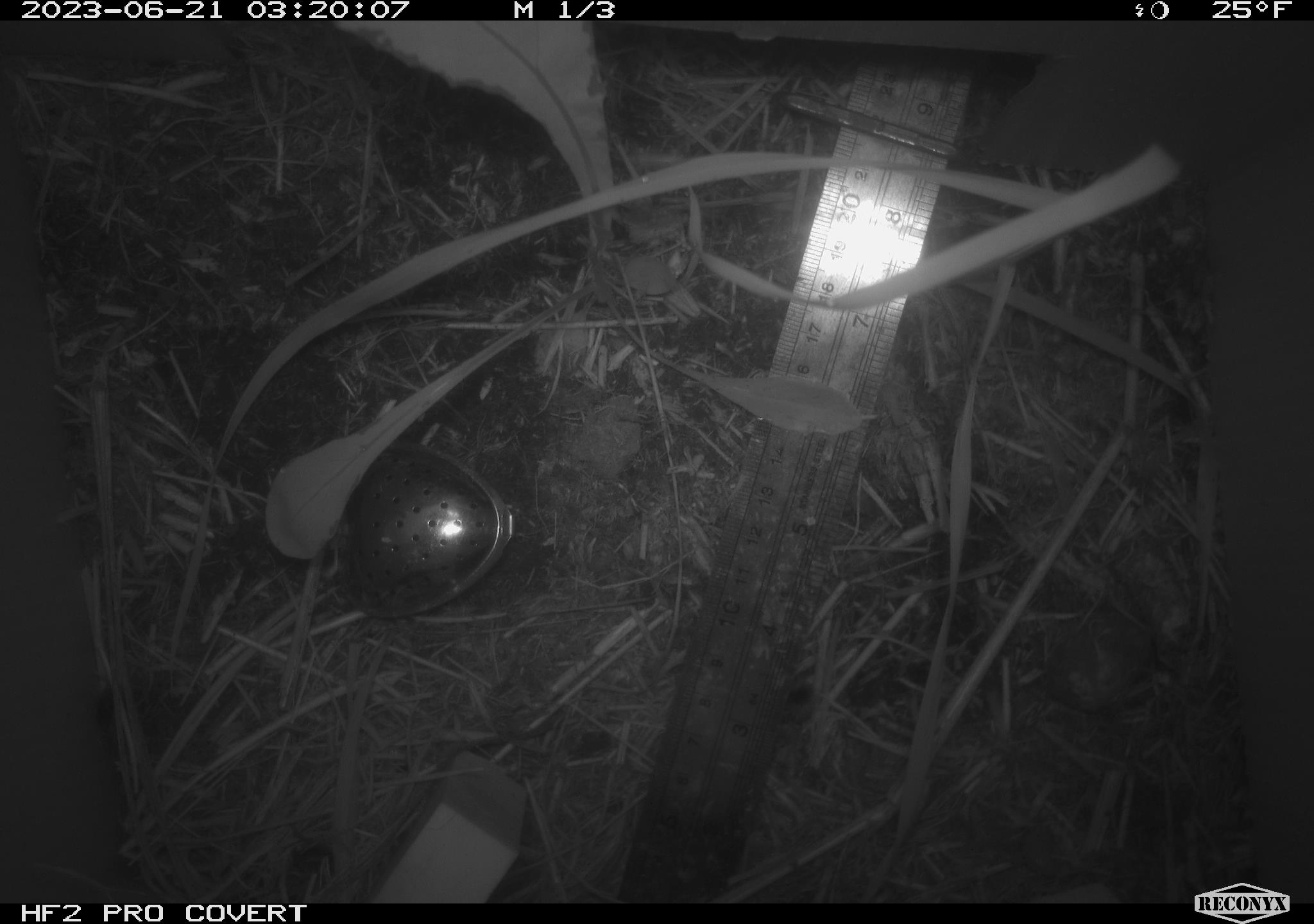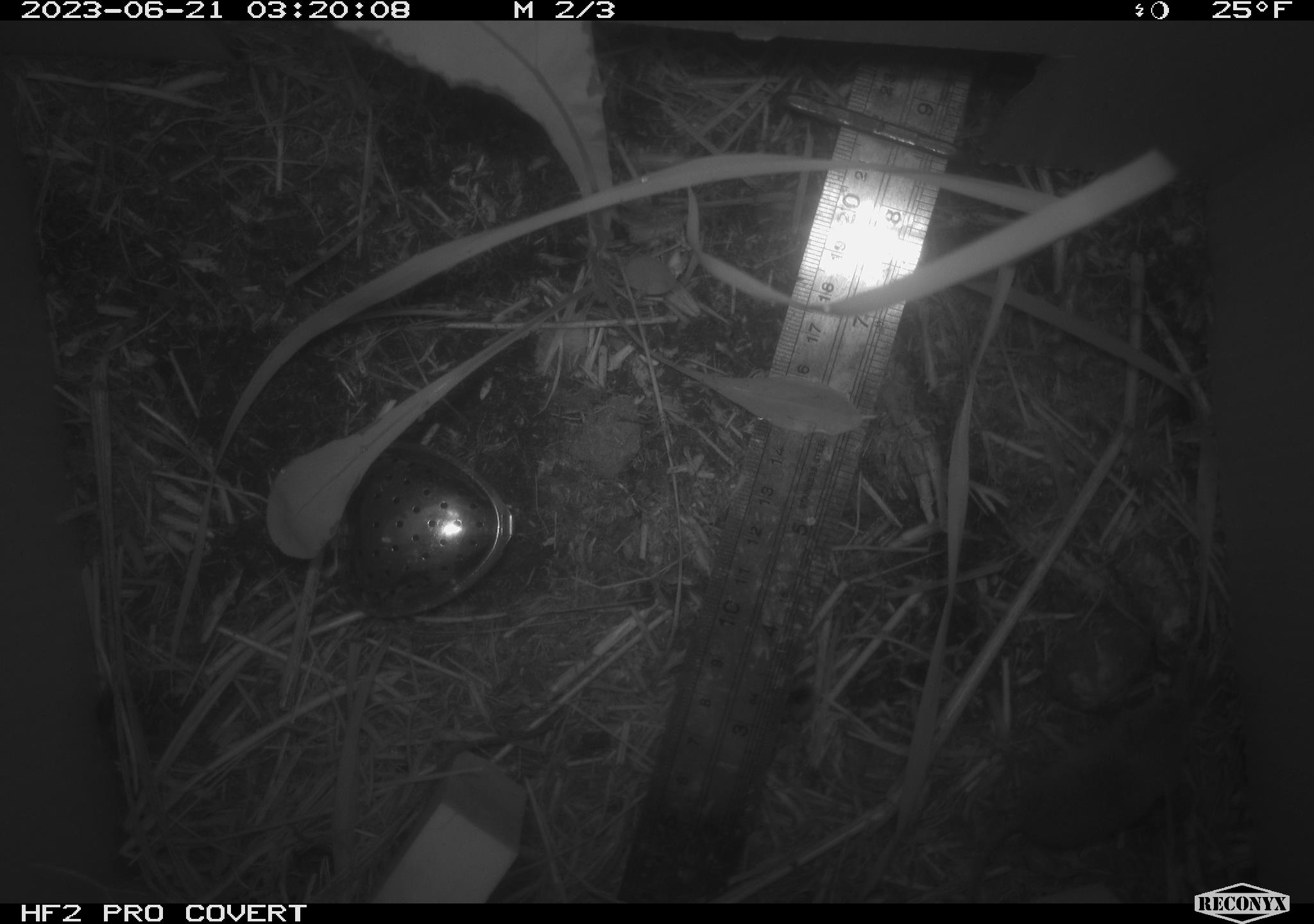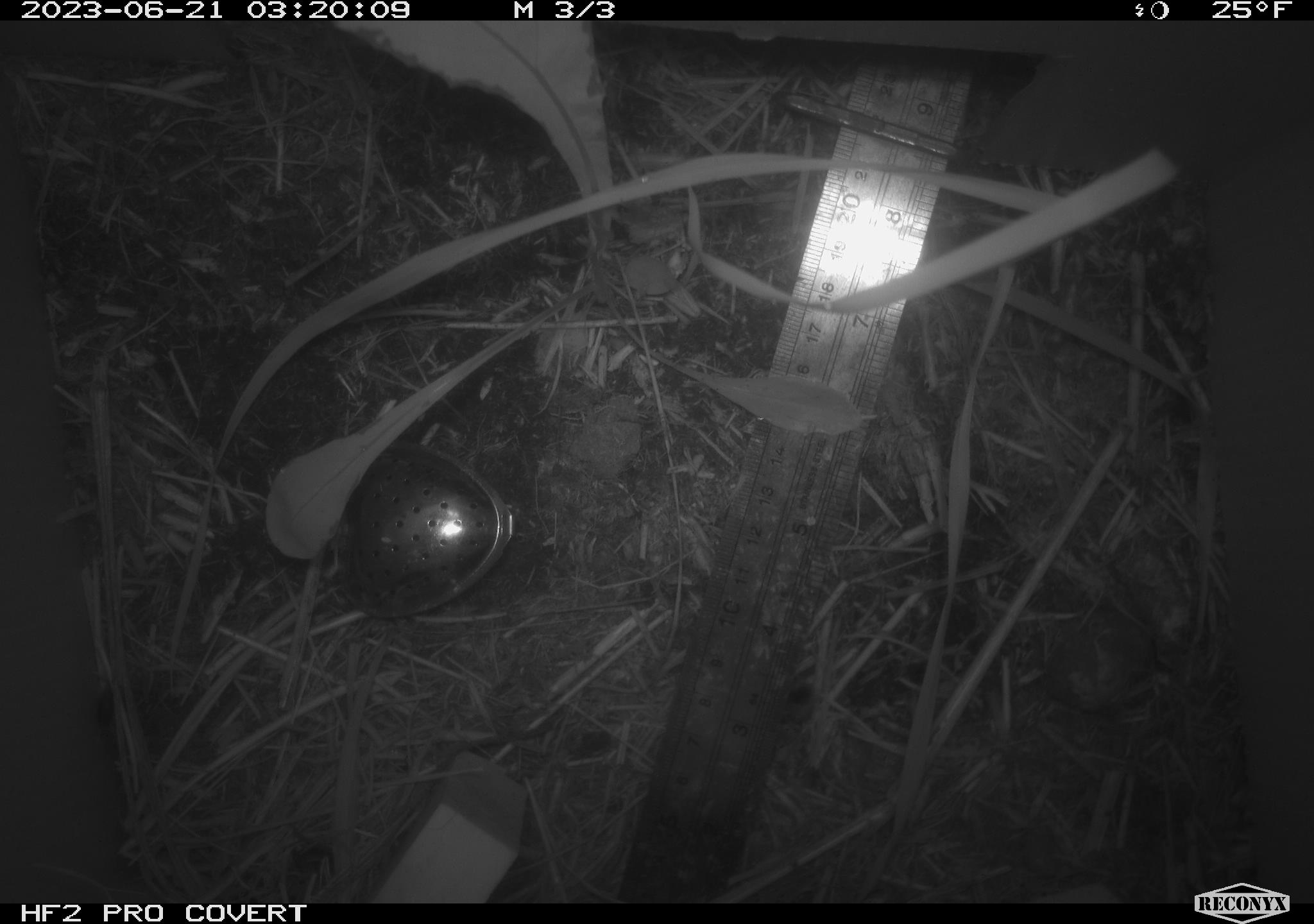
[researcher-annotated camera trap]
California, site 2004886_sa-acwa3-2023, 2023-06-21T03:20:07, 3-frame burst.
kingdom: Animalia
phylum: Chordata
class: Mammalia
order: Eulipotyphla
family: Soricidae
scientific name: Soricidae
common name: shrews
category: soricidae family